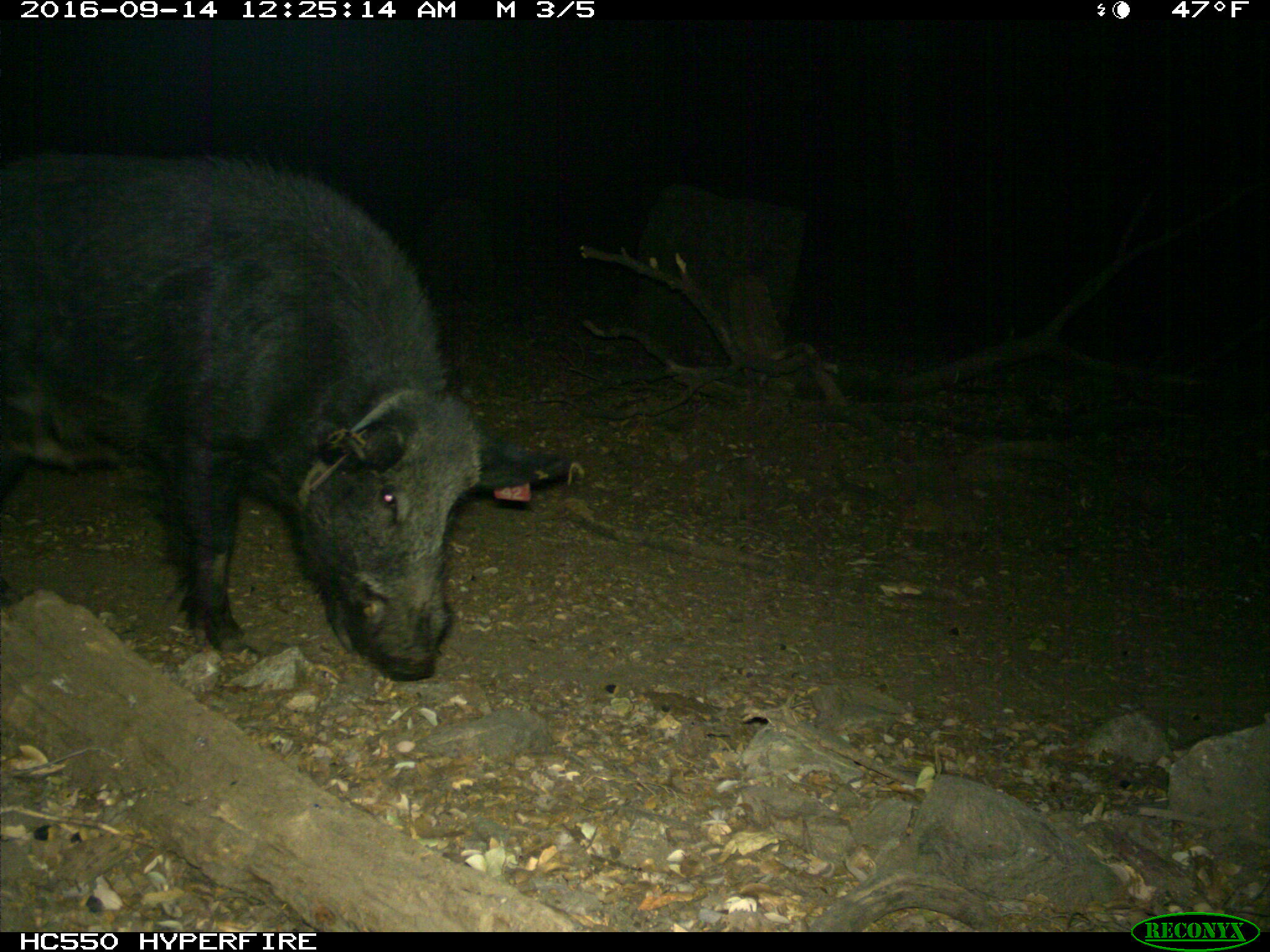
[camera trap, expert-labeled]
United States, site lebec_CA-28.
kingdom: Animalia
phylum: Chordata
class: Mammalia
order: Artiodactyla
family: Suidae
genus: Sus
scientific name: Sus scrofa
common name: wild boar